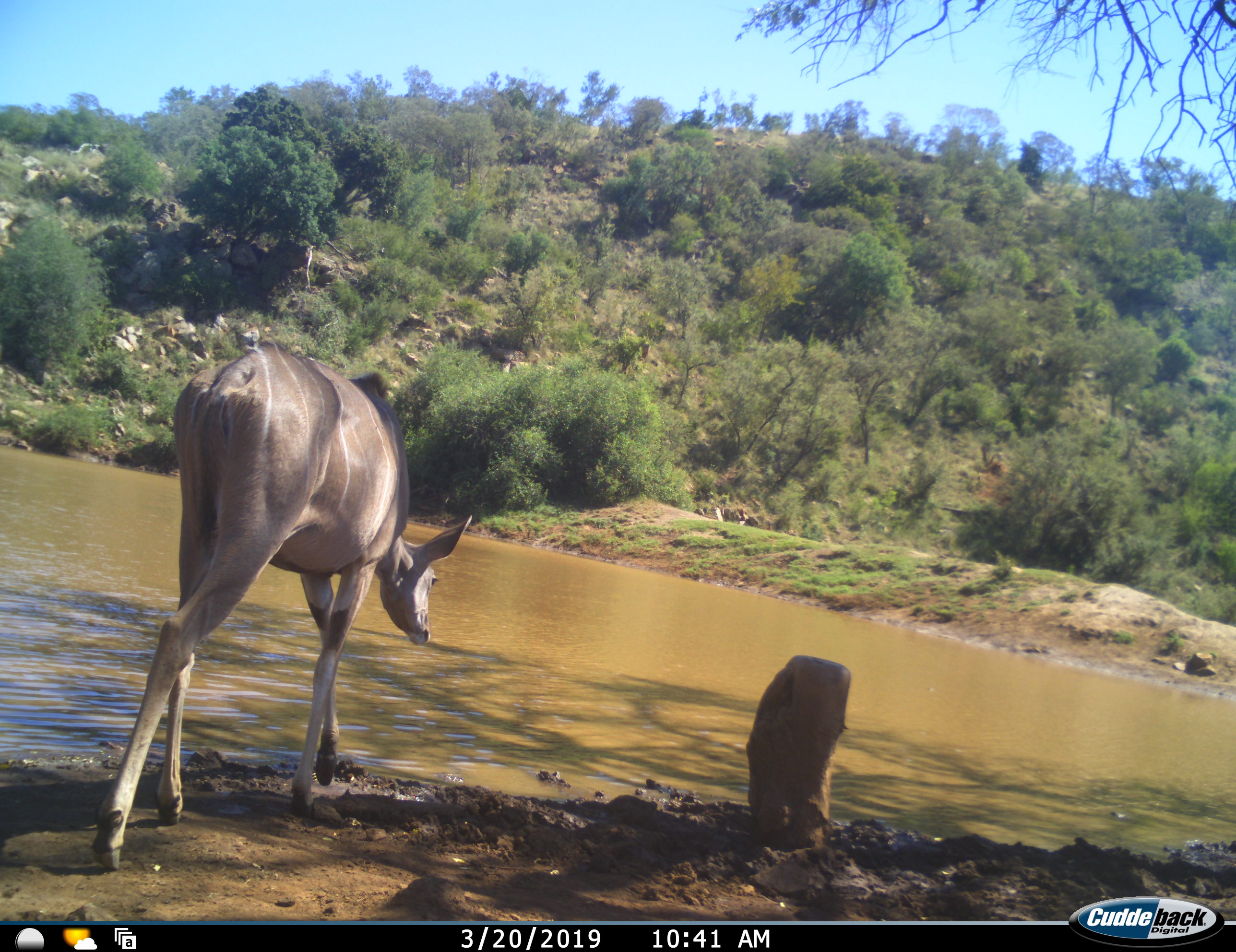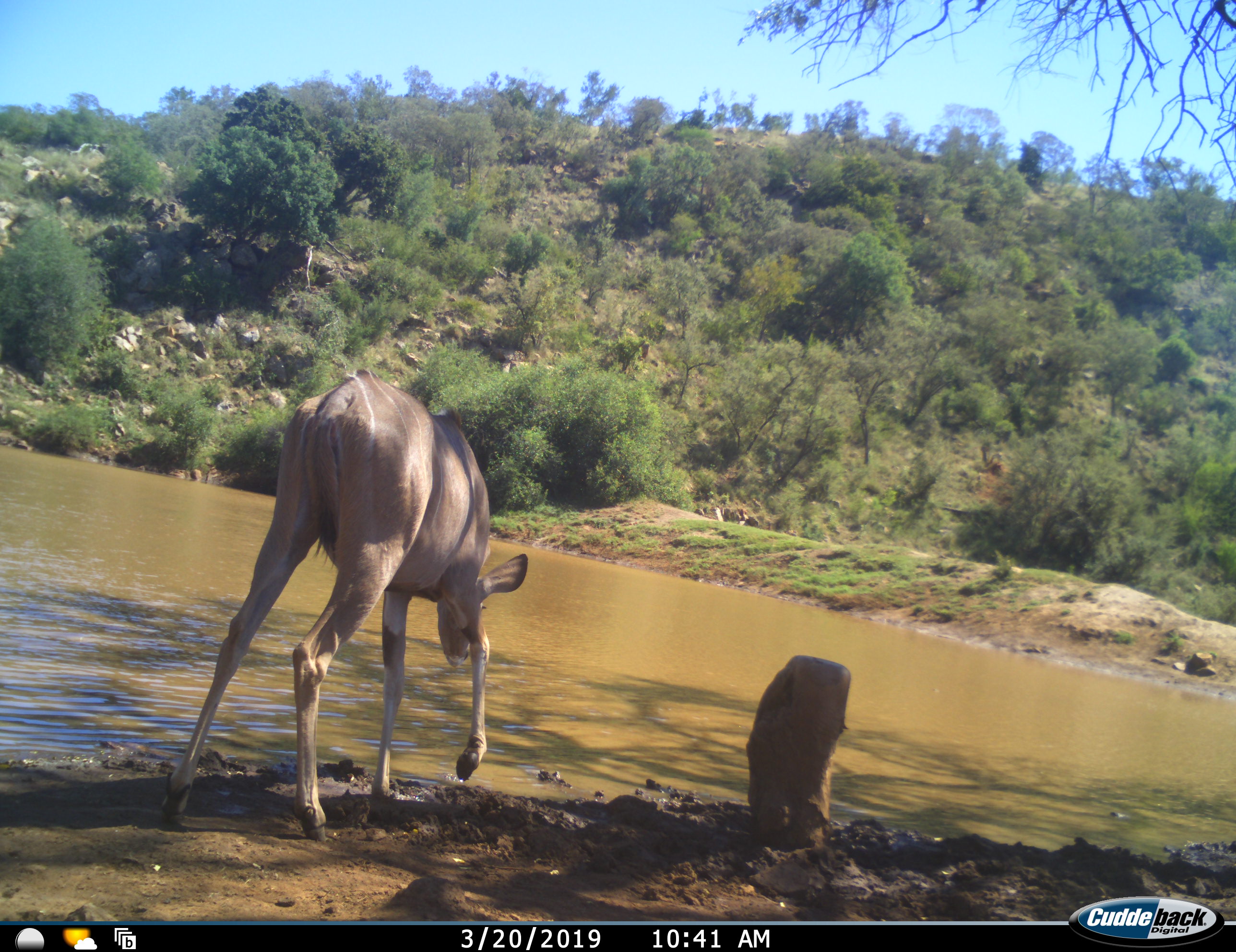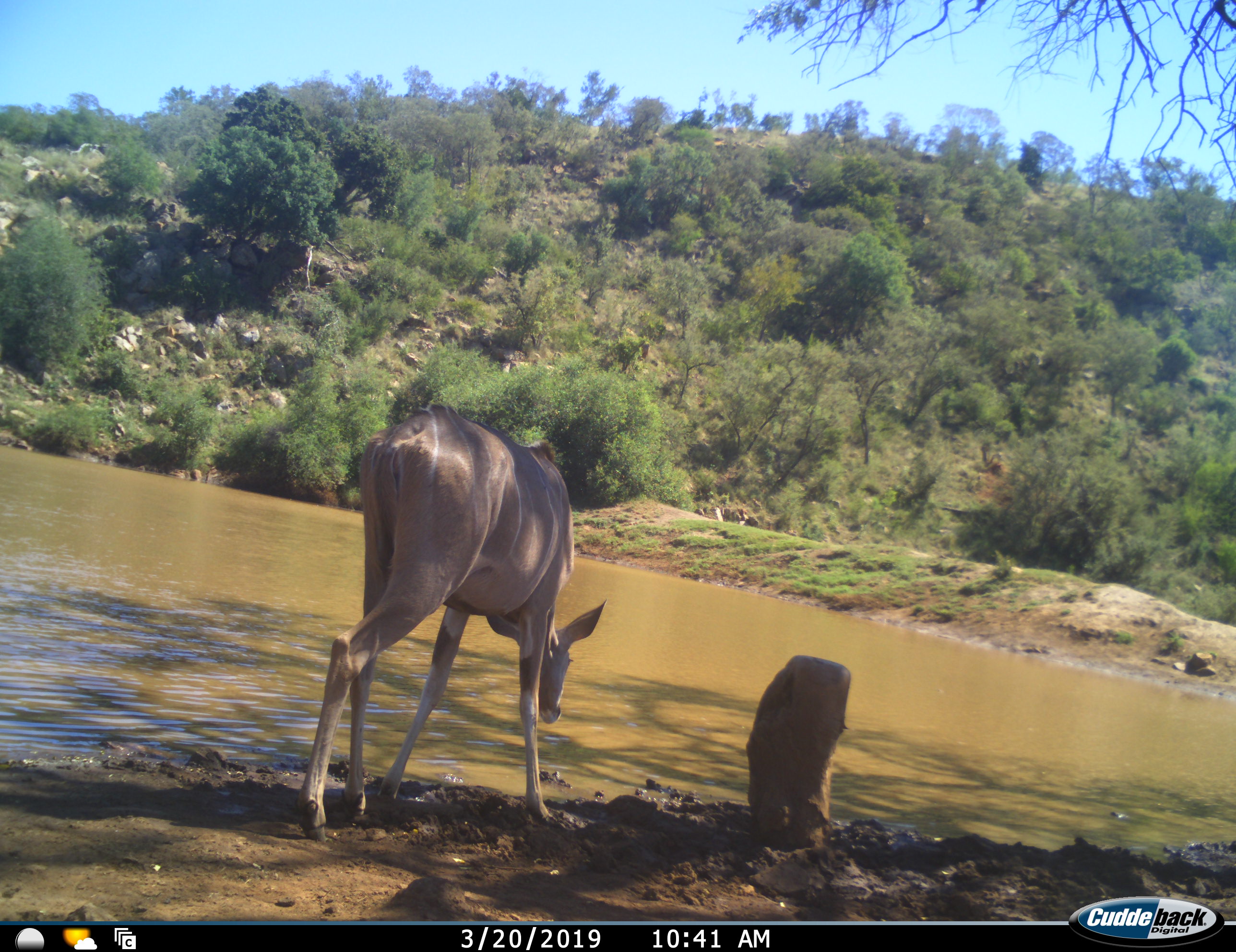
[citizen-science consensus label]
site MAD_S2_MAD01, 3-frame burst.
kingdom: Animalia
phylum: Chordata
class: Mammalia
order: Artiodactyla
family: Bovidae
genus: Tragelaphus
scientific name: Tragelaphus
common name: kudu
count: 1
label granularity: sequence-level